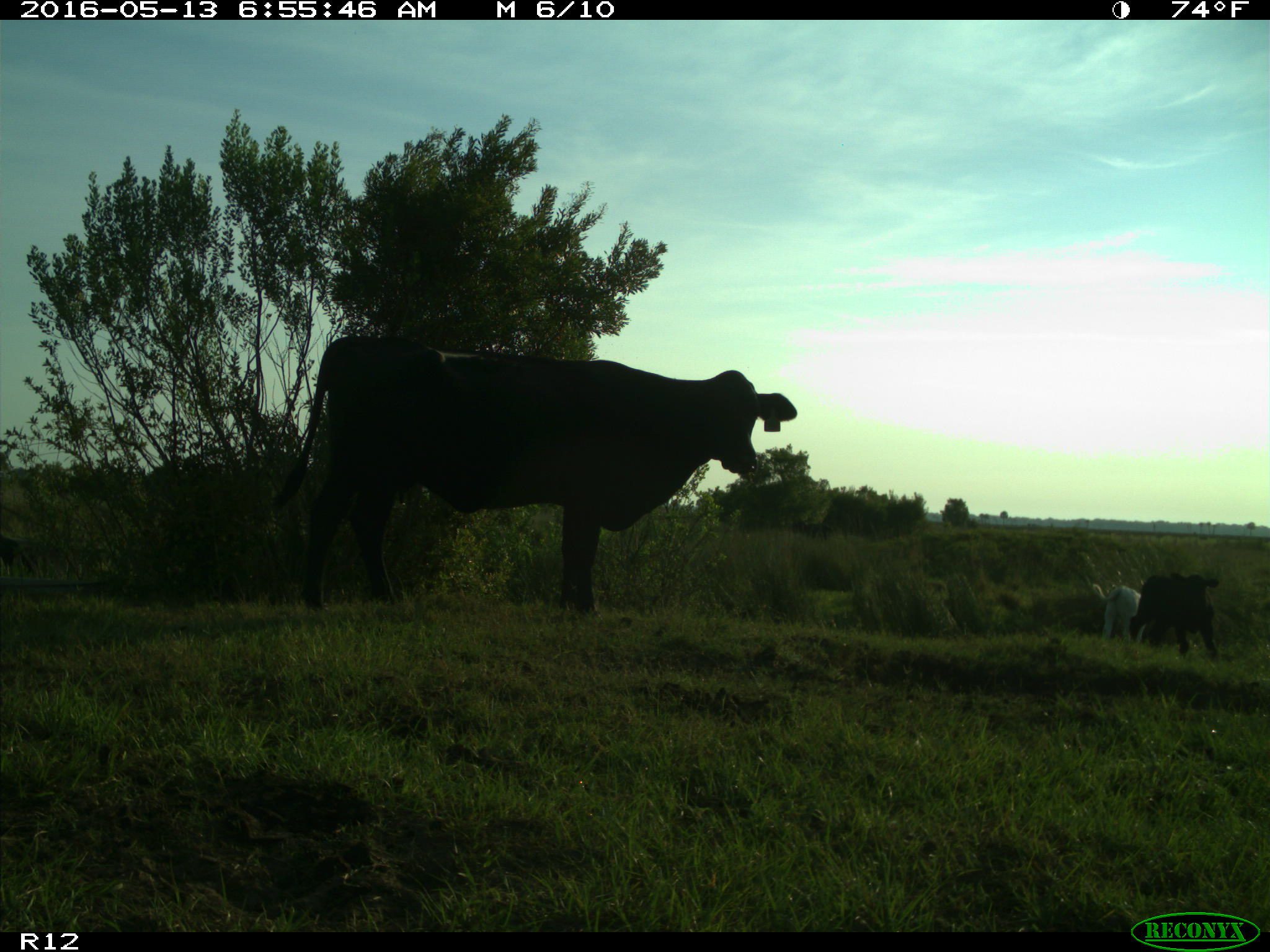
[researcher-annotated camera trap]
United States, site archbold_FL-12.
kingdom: Animalia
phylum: Chordata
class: Mammalia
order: Artiodactyla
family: Bovidae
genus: Bos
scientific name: Bos taurus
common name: domestic cow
Bos taurus (domestic cow).